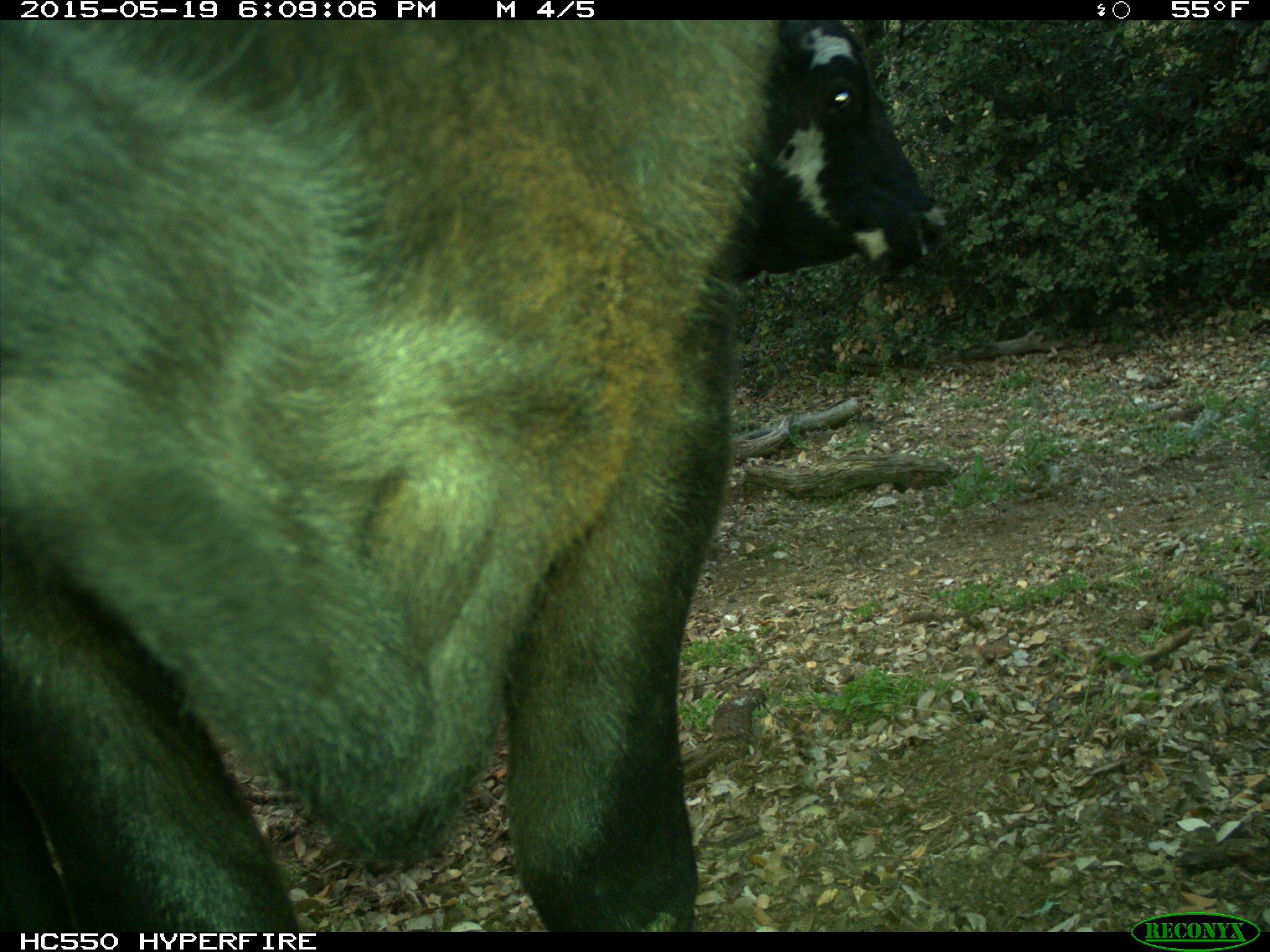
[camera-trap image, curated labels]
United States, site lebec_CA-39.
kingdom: Animalia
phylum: Chordata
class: Mammalia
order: Artiodactyla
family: Bovidae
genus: Bos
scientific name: Bos taurus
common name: domestic cow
Bos taurus (domestic cow).